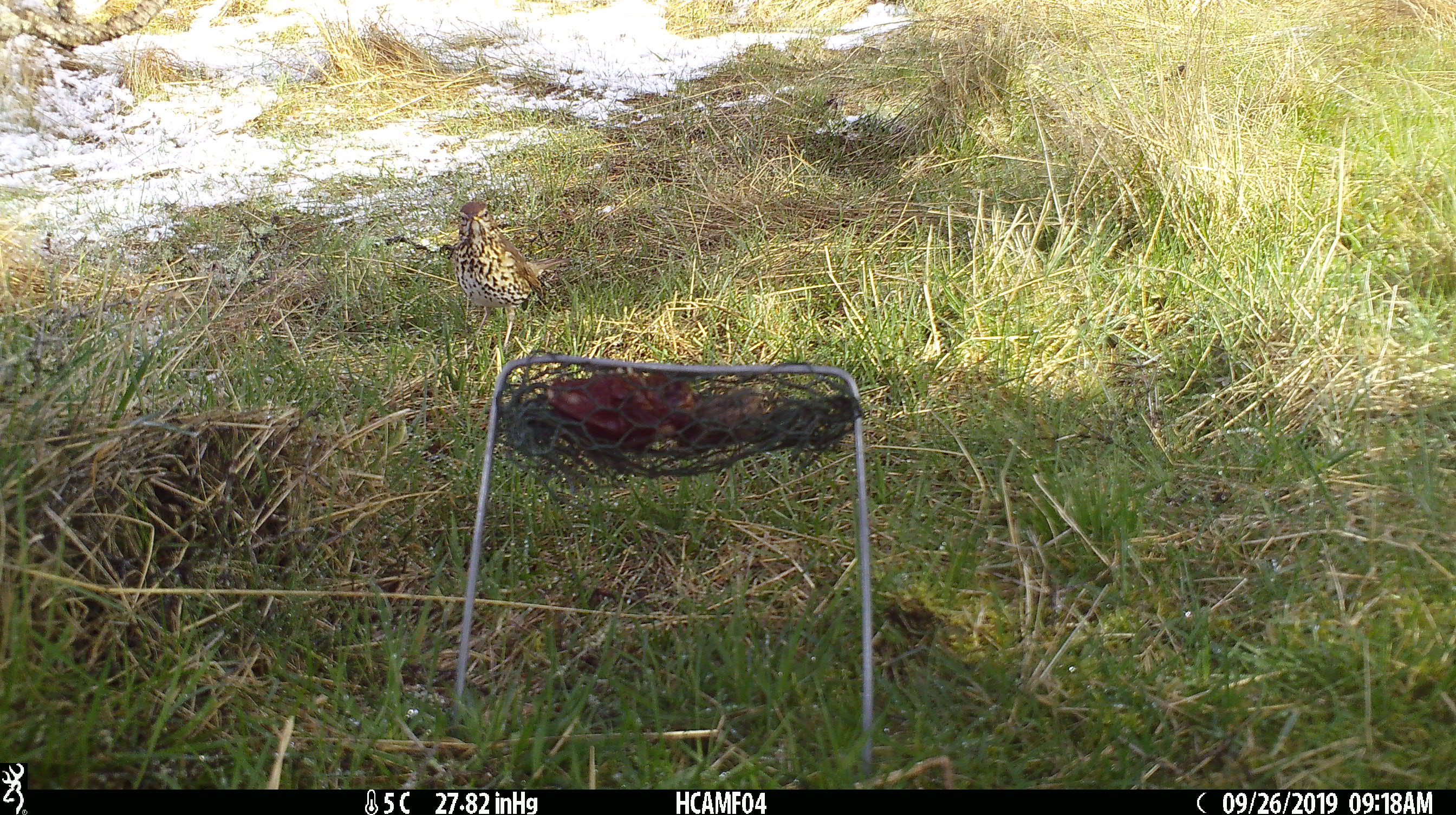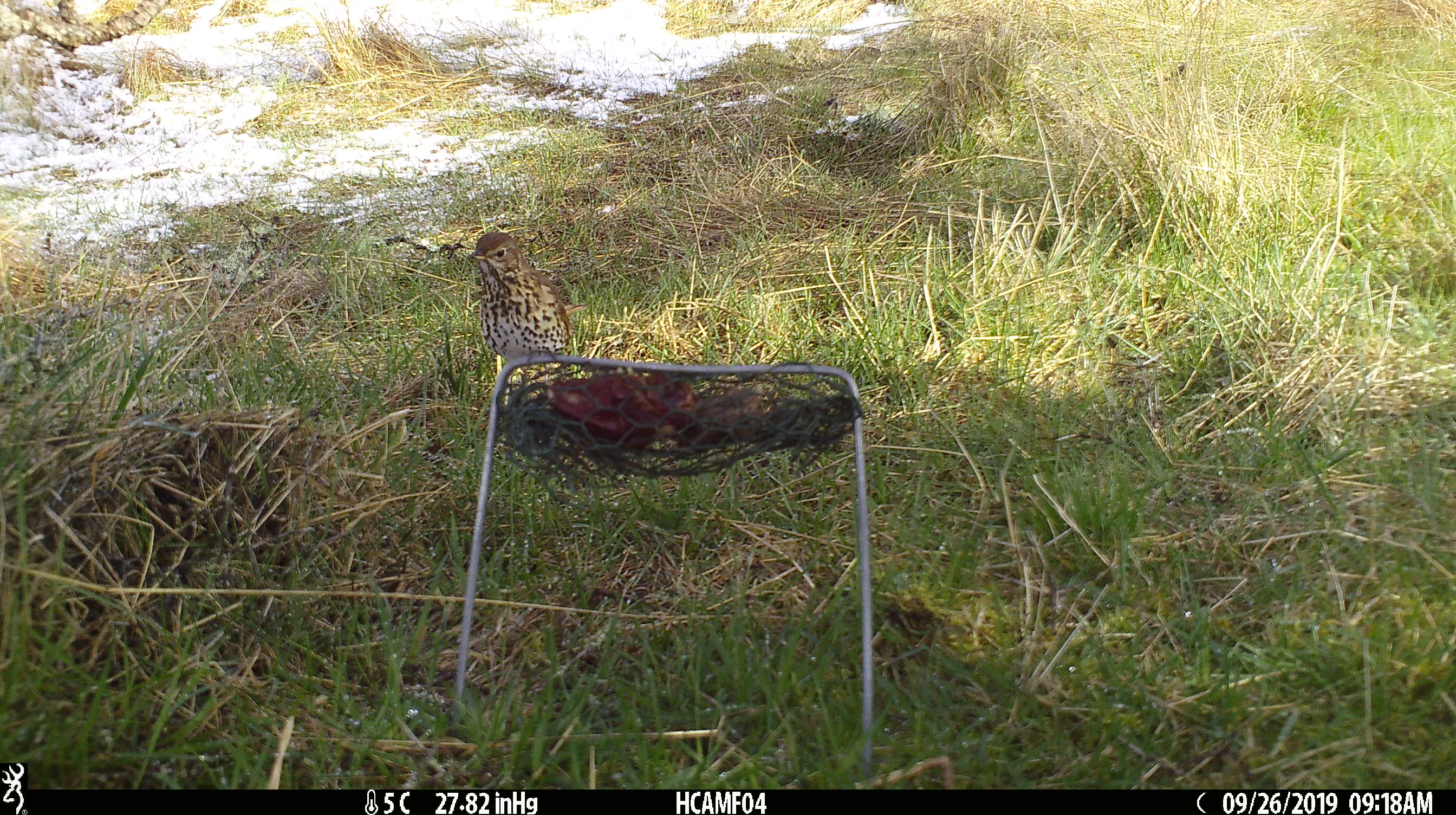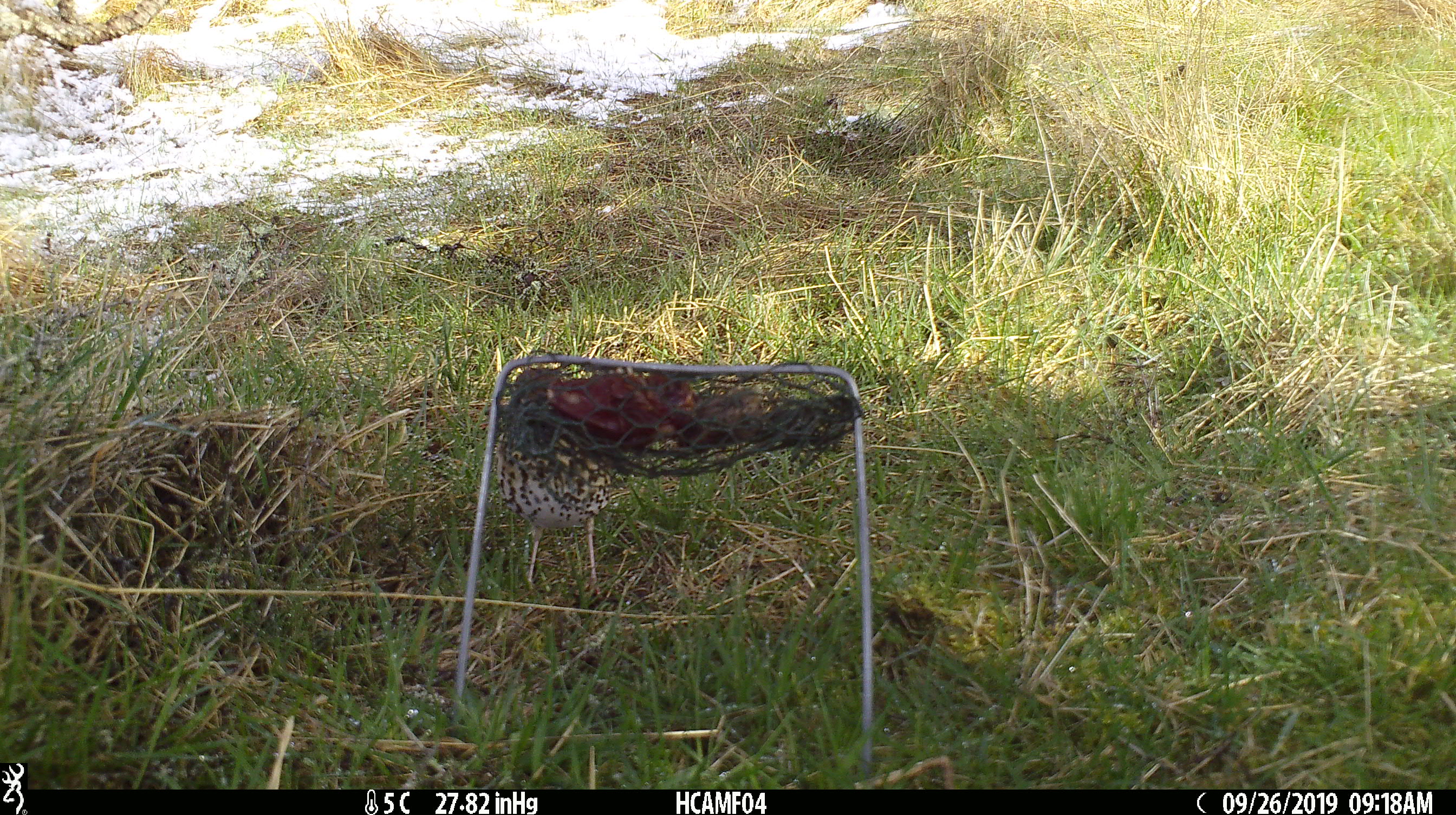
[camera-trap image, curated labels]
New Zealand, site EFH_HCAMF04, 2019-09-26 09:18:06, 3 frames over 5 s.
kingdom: Animalia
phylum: Chordata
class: Aves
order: Passeriformes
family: Turdidae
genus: Turdus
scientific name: Turdus philomelos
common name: song thrush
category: thrush